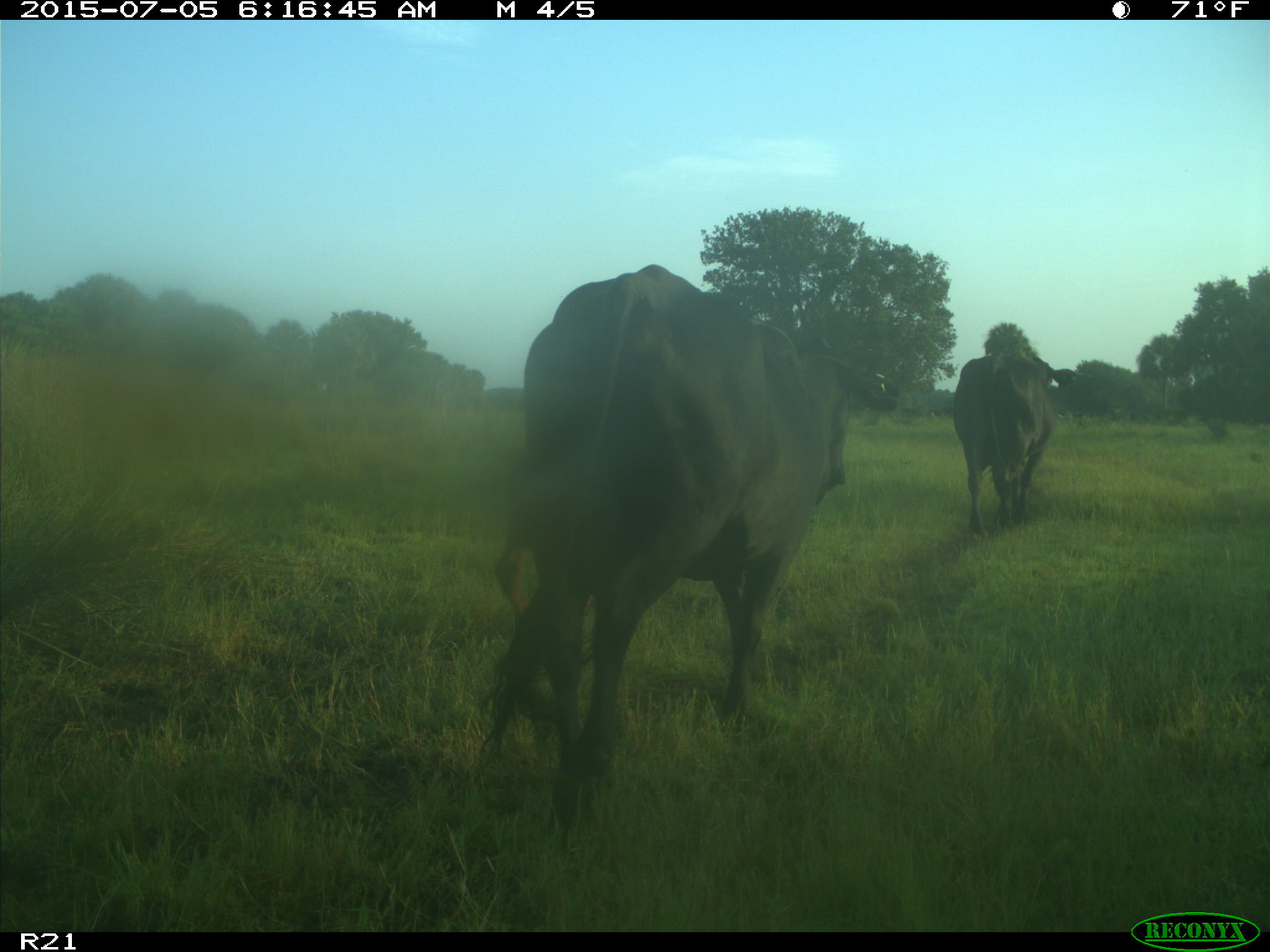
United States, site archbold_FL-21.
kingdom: Animalia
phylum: Chordata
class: Mammalia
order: Artiodactyla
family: Bovidae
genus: Bos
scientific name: Bos taurus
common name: domestic cow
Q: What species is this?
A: Bos taurus (domestic cow).